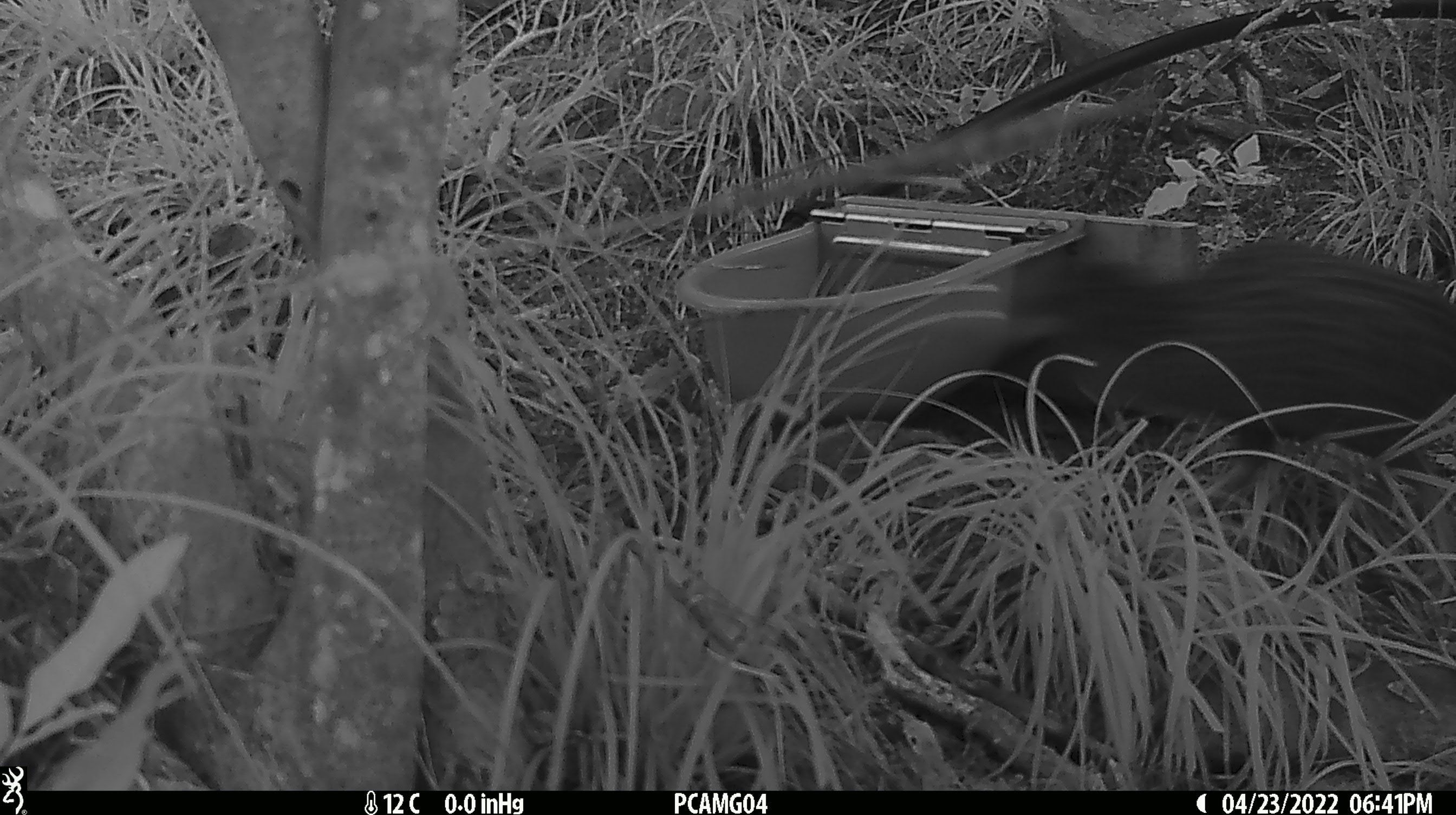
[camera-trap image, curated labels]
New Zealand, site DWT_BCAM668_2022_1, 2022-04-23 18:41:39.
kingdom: Animalia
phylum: Chordata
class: Aves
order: Gruiformes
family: Rallidae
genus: Gallirallus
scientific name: Gallirallus australis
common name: weka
Weka (Gallirallus australis).